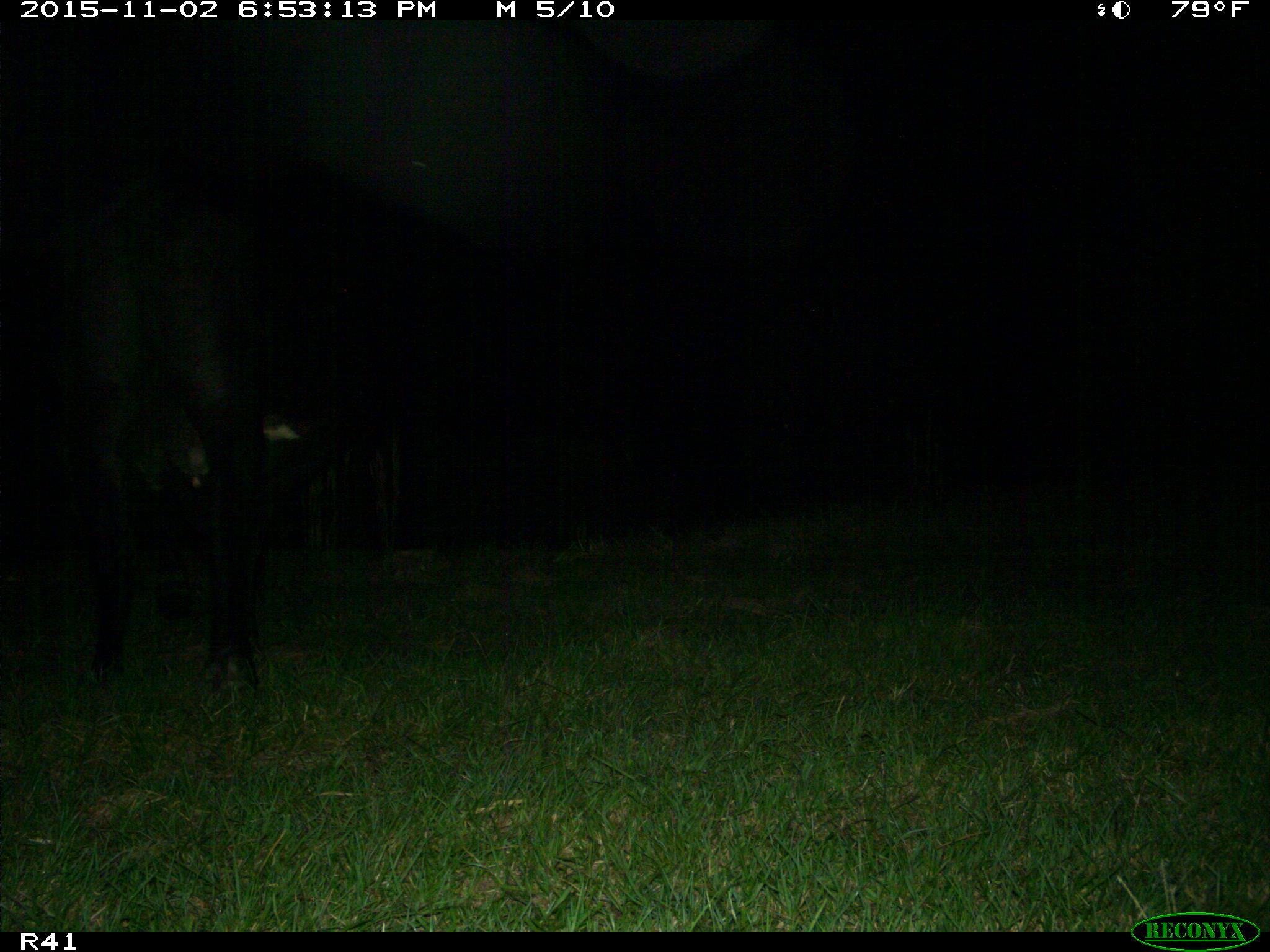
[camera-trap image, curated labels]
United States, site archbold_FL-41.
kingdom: Animalia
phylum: Chordata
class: Mammalia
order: Artiodactyla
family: Bovidae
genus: Bos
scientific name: Bos taurus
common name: domestic cow